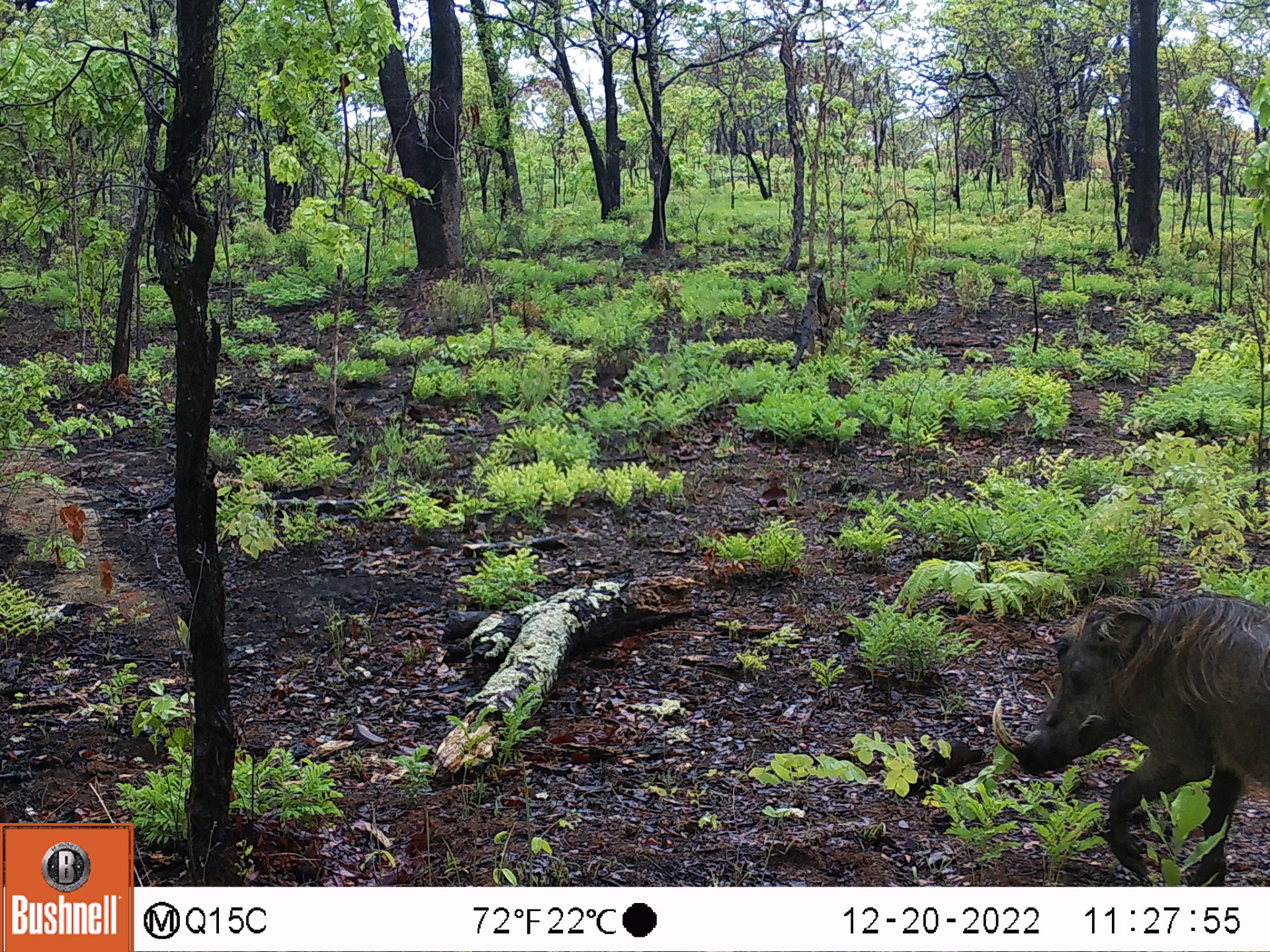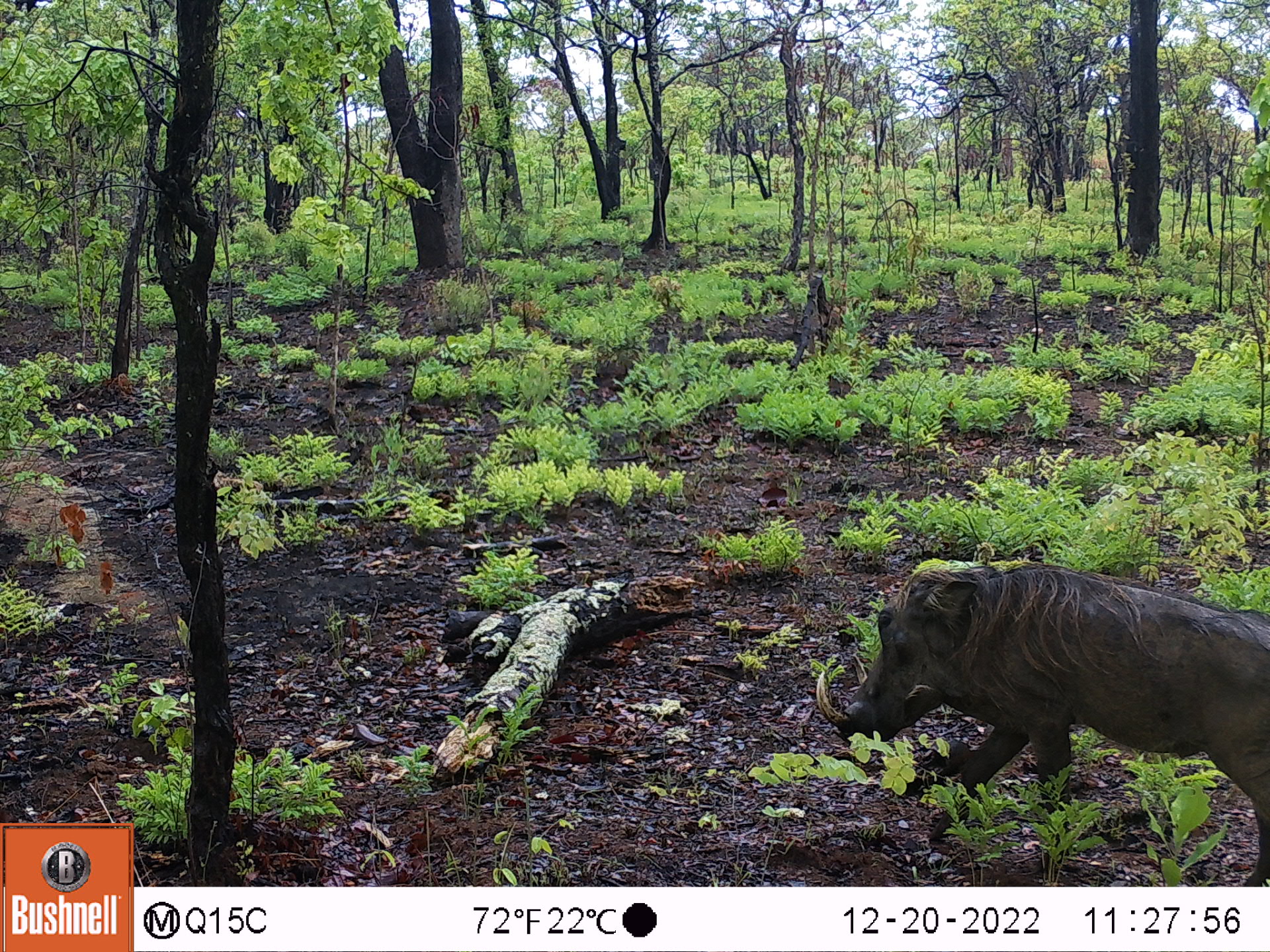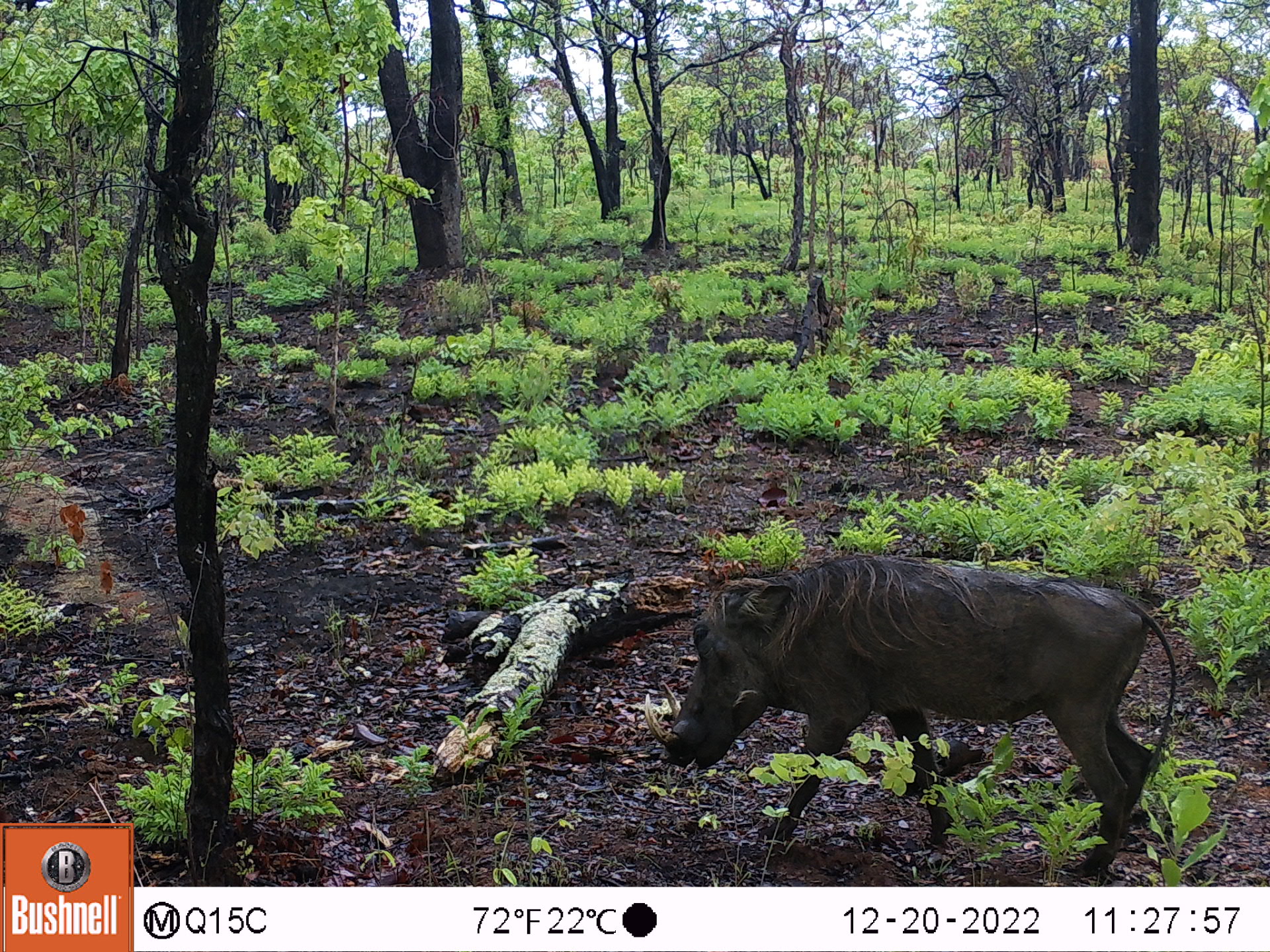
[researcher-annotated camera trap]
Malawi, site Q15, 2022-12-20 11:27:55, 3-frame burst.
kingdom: Animalia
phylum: Chordata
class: Mammalia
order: Artiodactyla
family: Suidae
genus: Phacochoerus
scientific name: Phacochoerus africanus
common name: common warthog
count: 1